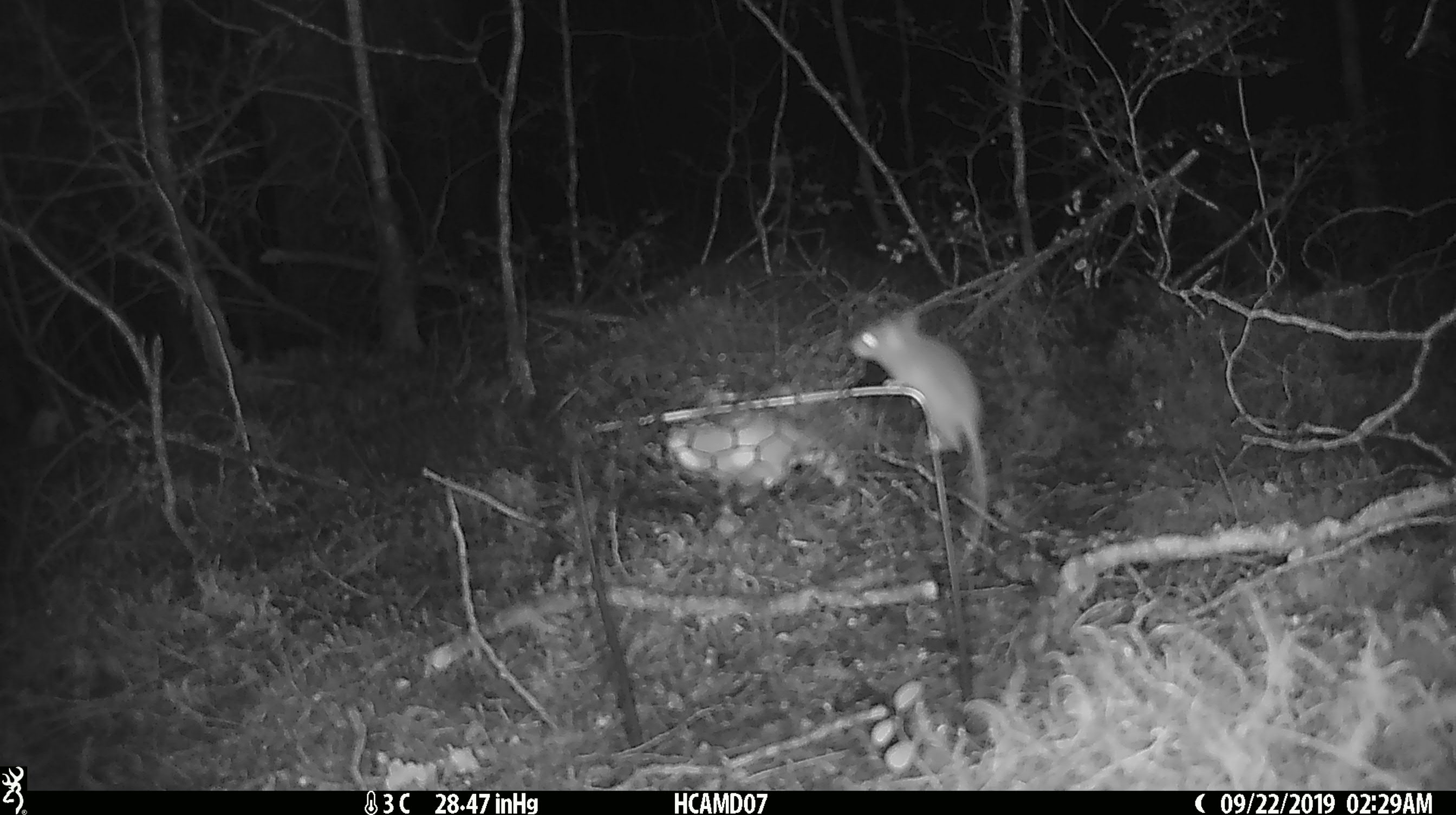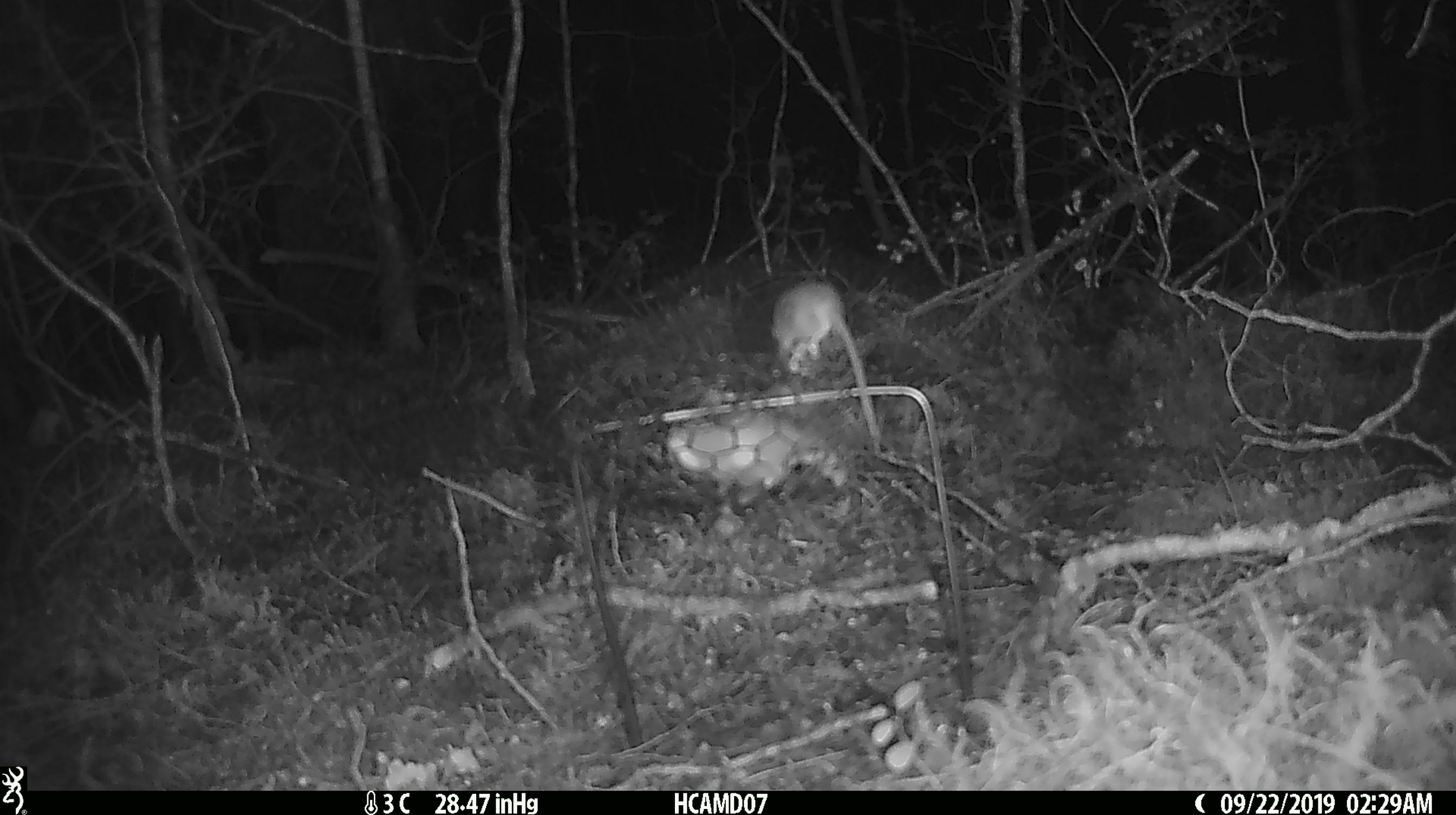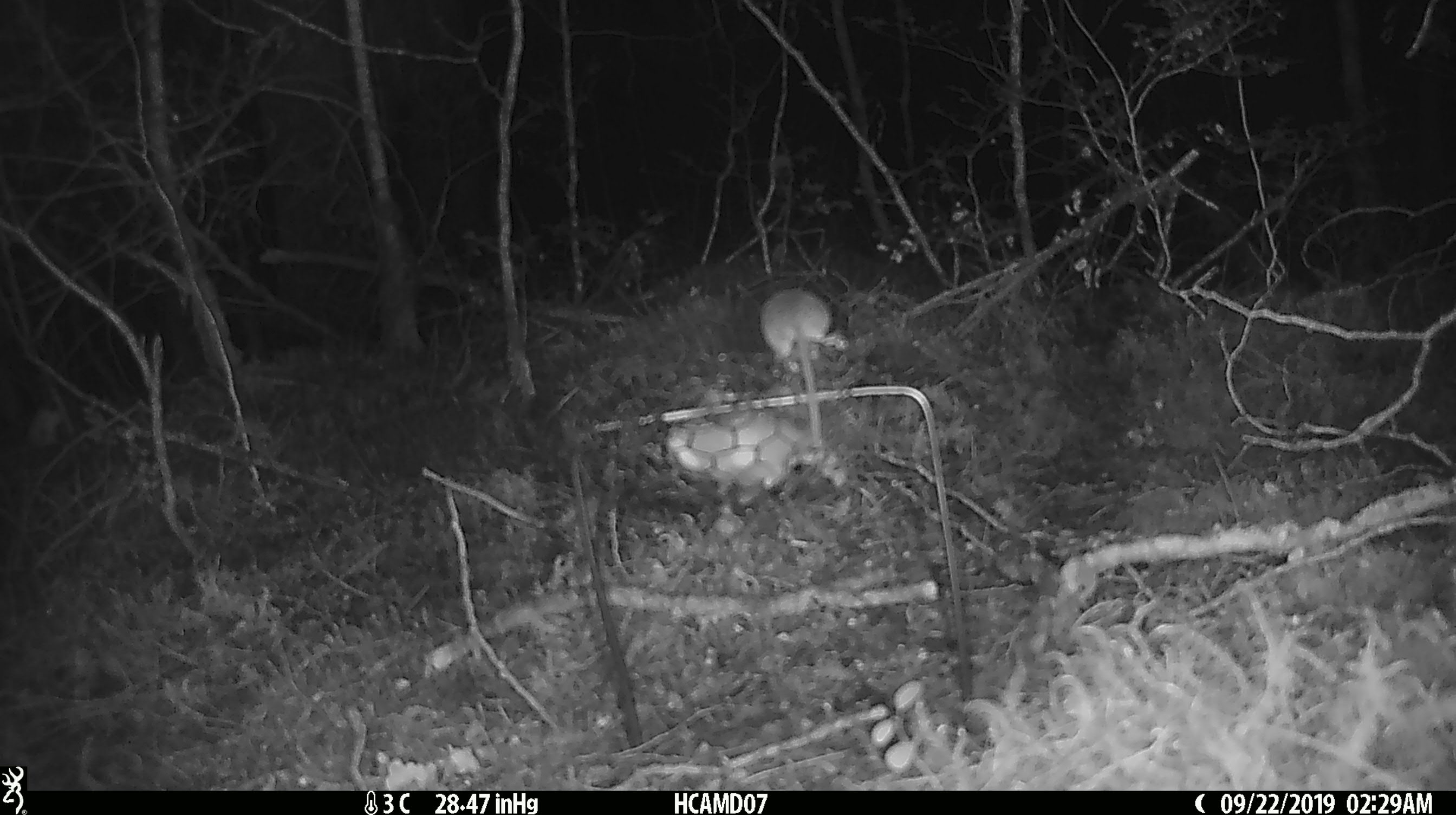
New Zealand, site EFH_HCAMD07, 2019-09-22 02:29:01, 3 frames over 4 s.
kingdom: Animalia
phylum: Chordata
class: Mammalia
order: Rodentia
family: Muridae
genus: Mus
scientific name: Mus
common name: mouse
Mouse (Mus).